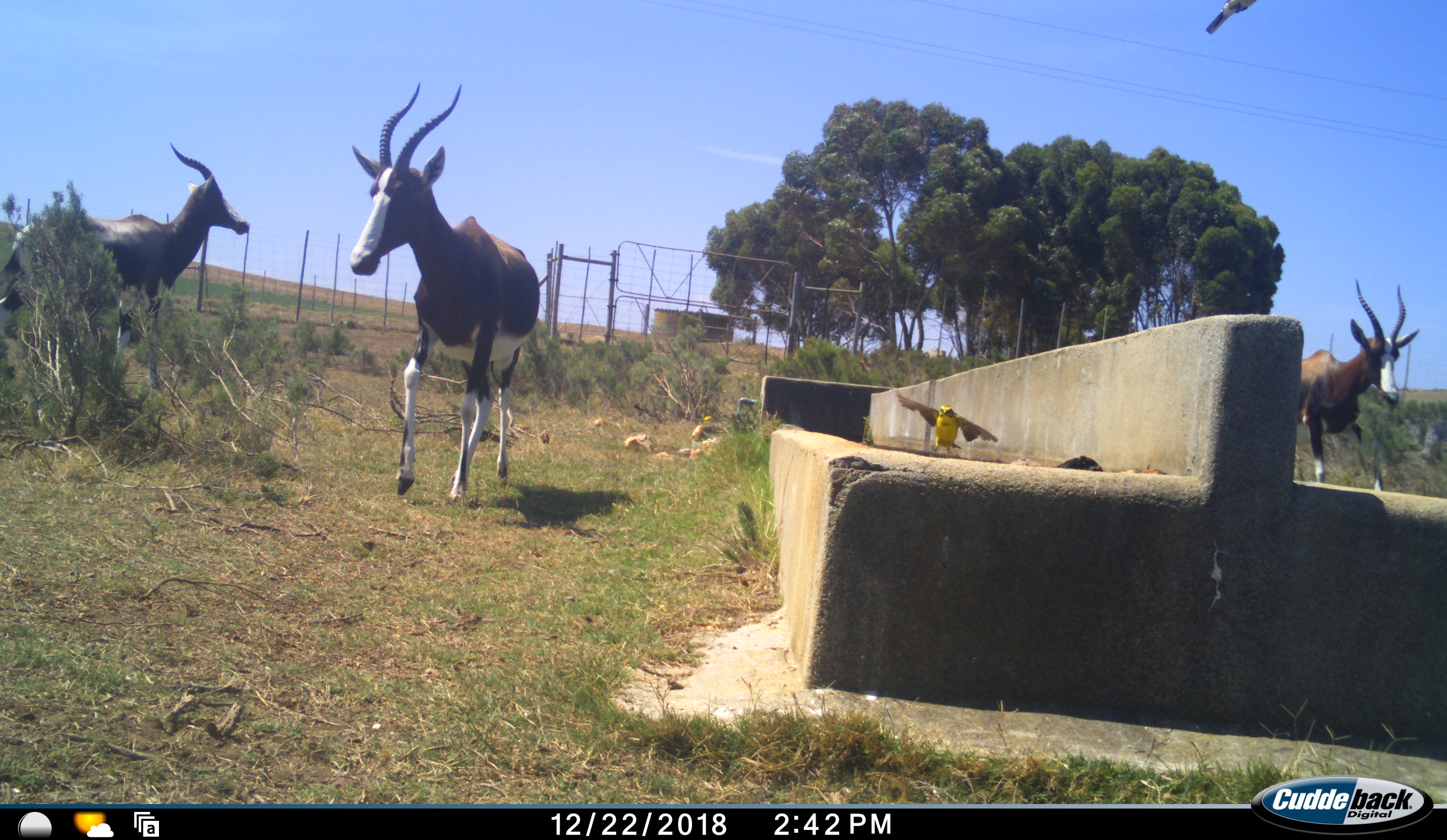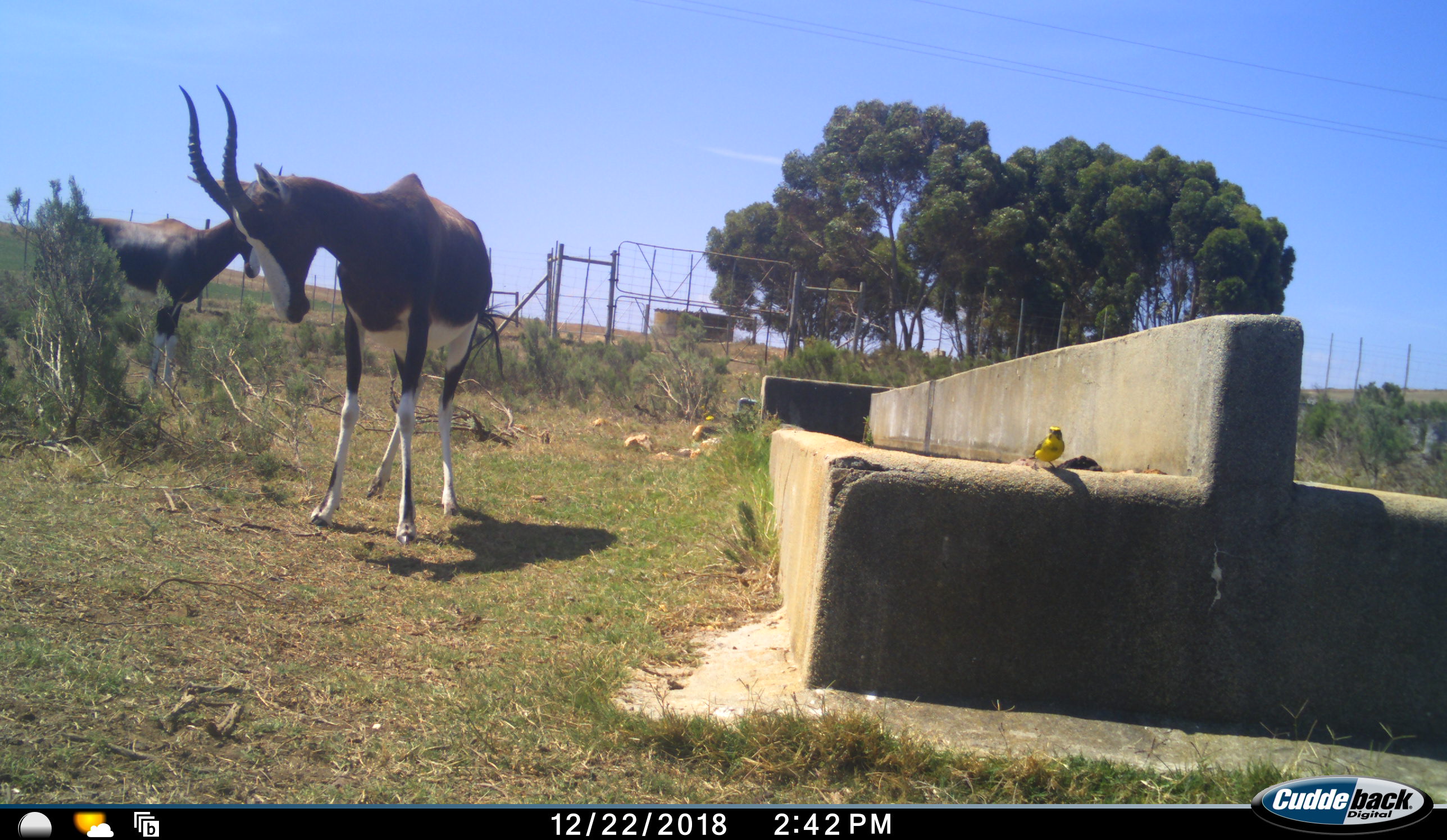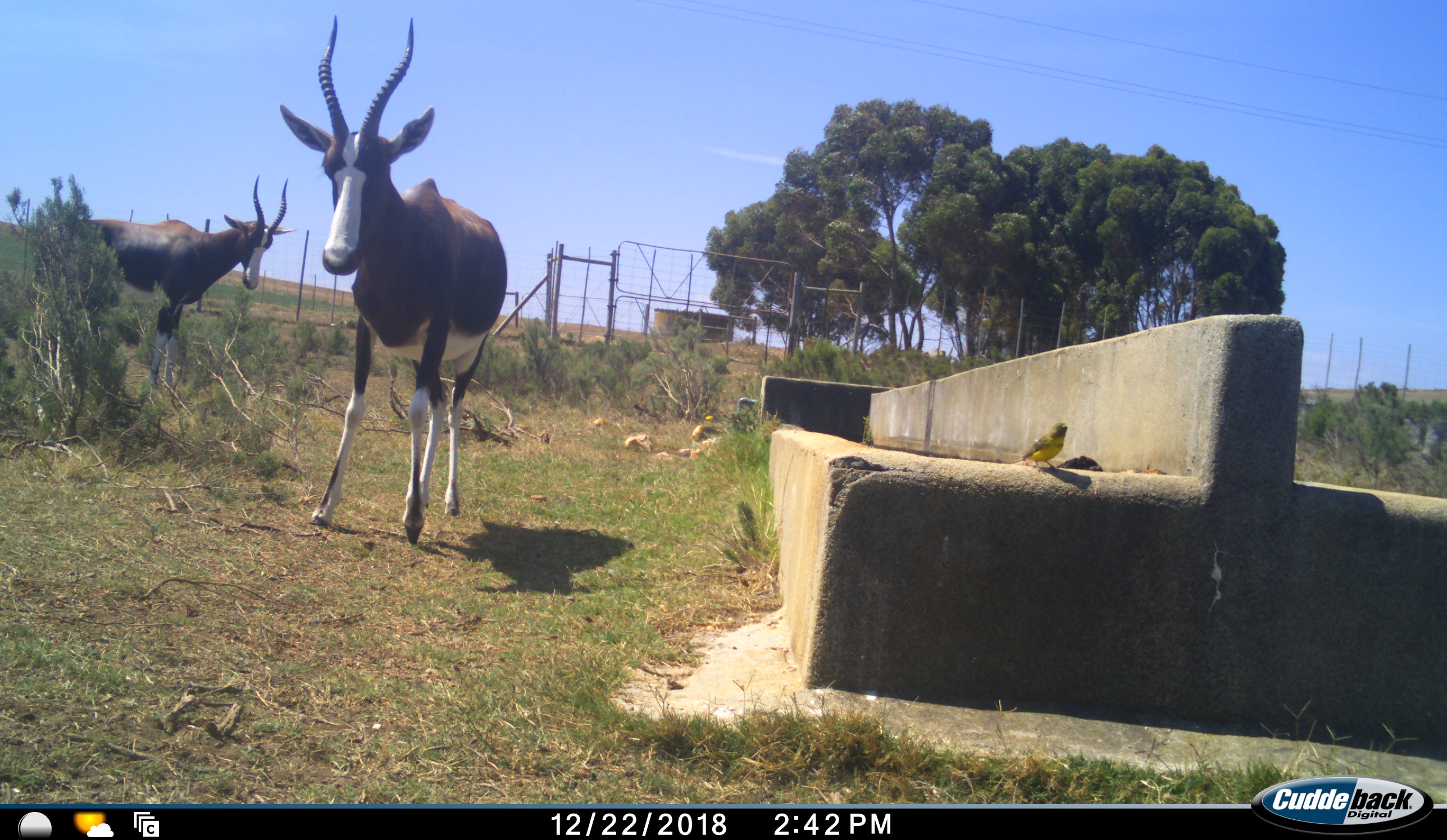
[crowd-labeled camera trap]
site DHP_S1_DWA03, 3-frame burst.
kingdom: Animalia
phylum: Chordata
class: Aves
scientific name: Aves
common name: bird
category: birdother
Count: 1.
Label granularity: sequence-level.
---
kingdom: Animalia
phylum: Chordata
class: Mammalia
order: Artiodactyla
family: Bovidae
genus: Damaliscus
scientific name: Damaliscus pygargus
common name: bontebok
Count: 3.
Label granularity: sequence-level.